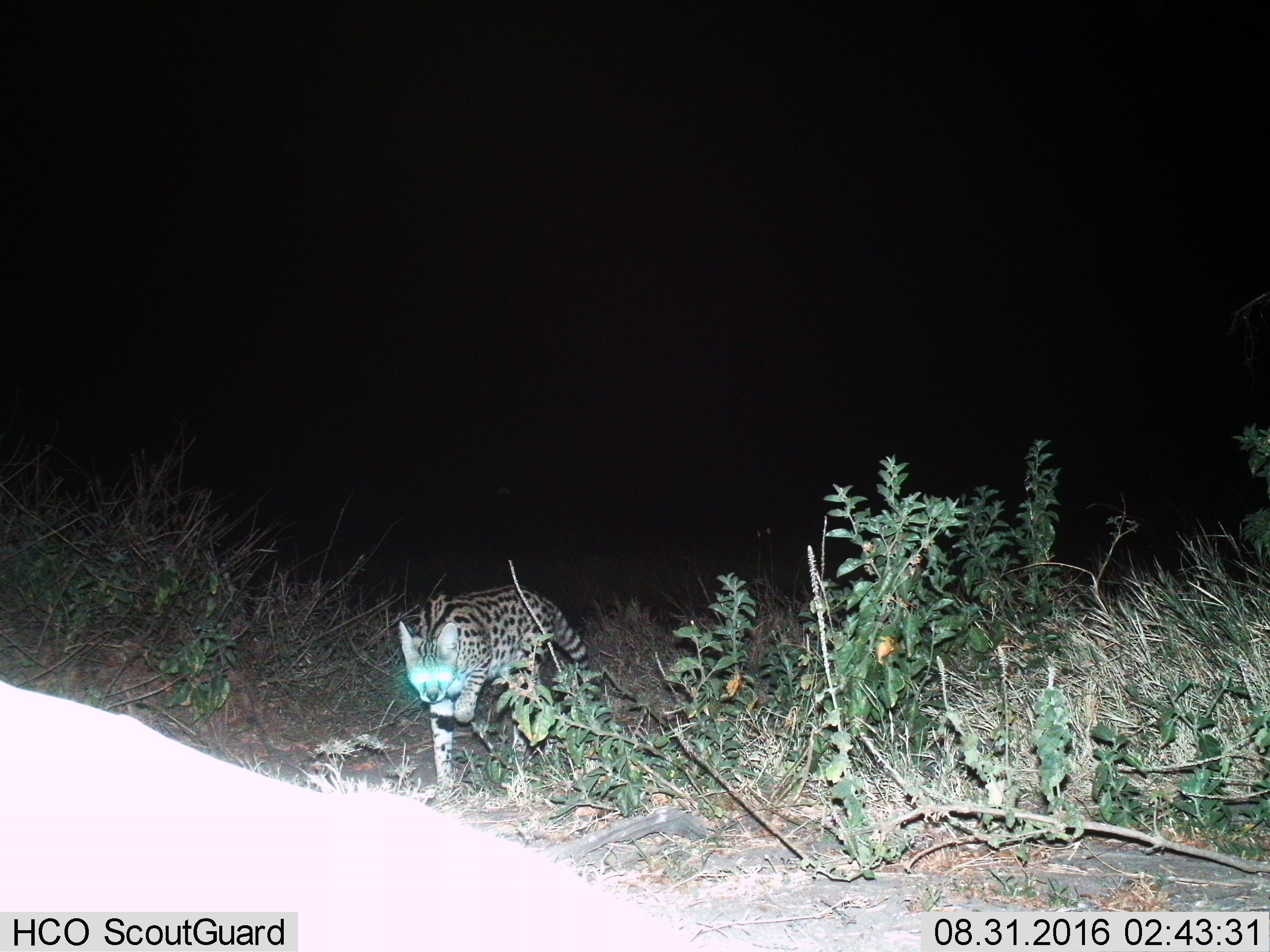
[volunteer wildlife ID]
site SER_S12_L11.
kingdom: Animalia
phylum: Chordata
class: Mammalia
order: Carnivora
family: Felidae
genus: Leptailurus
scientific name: Leptailurus serval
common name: serval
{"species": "serval (Leptailurus serval)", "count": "1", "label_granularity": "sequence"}